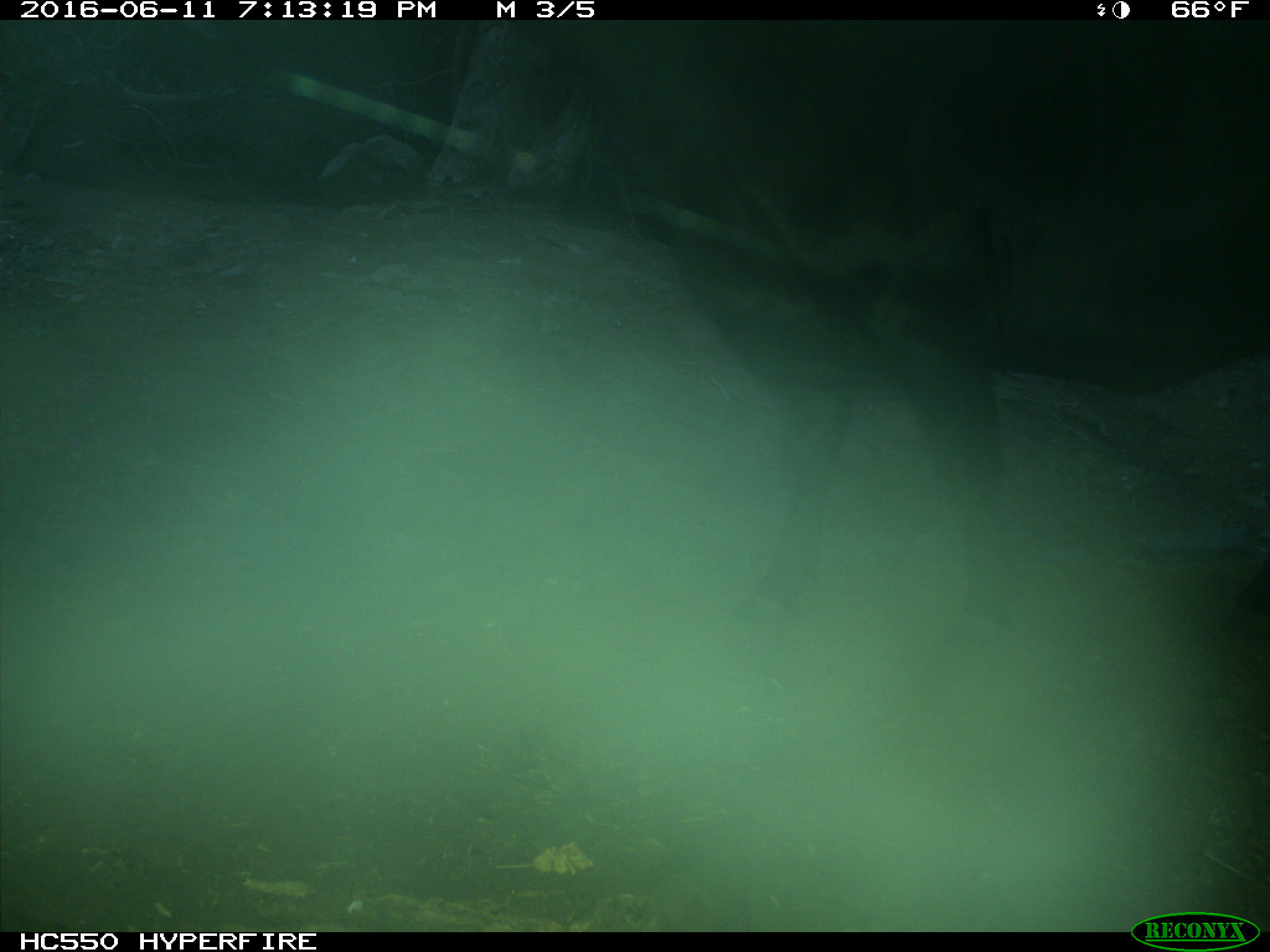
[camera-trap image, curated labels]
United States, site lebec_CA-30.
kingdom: Animalia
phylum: Chordata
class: Mammalia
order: Artiodactyla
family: Bovidae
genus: Bos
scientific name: Bos taurus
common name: domestic cow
Bos taurus (domestic cow).